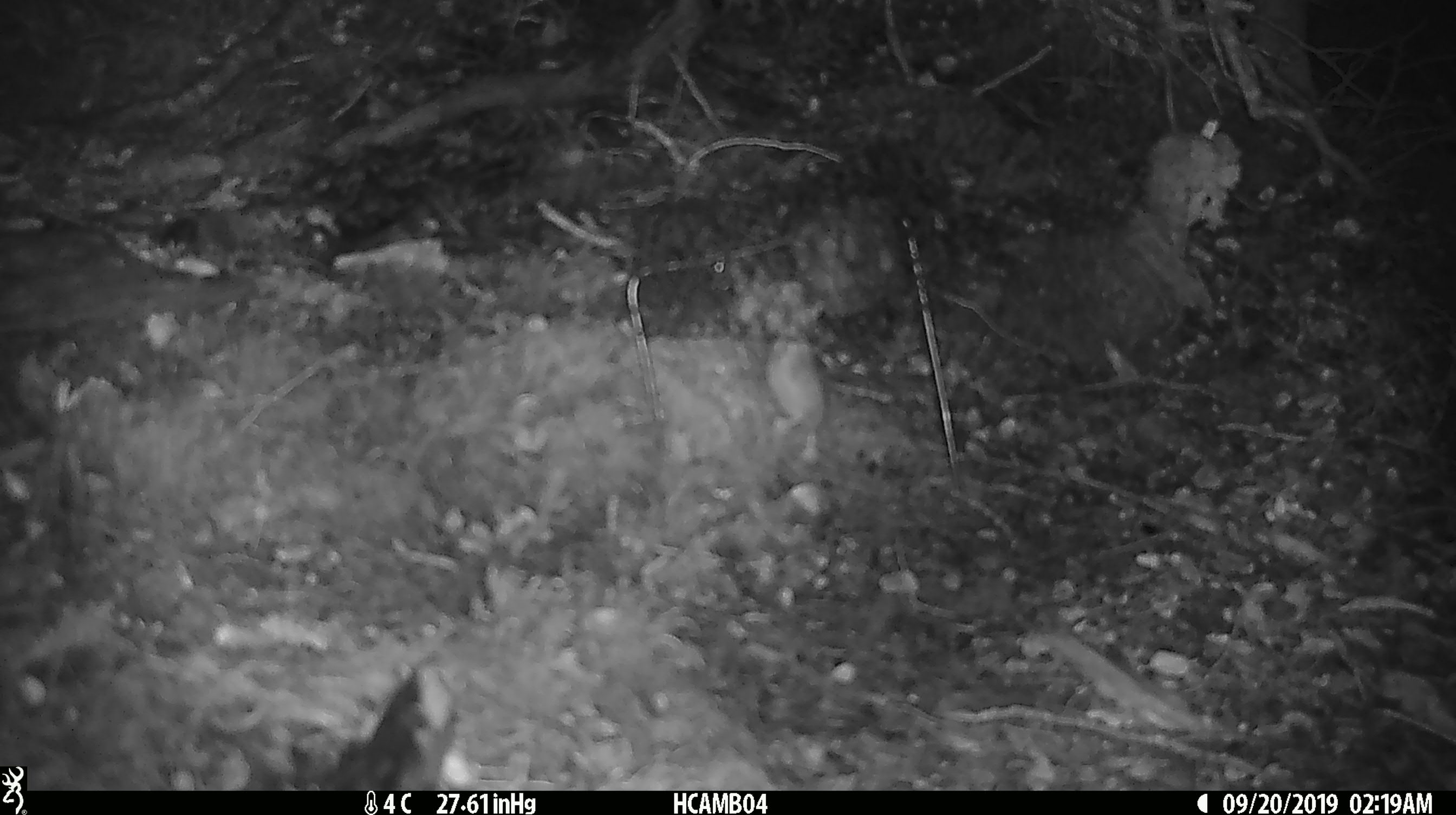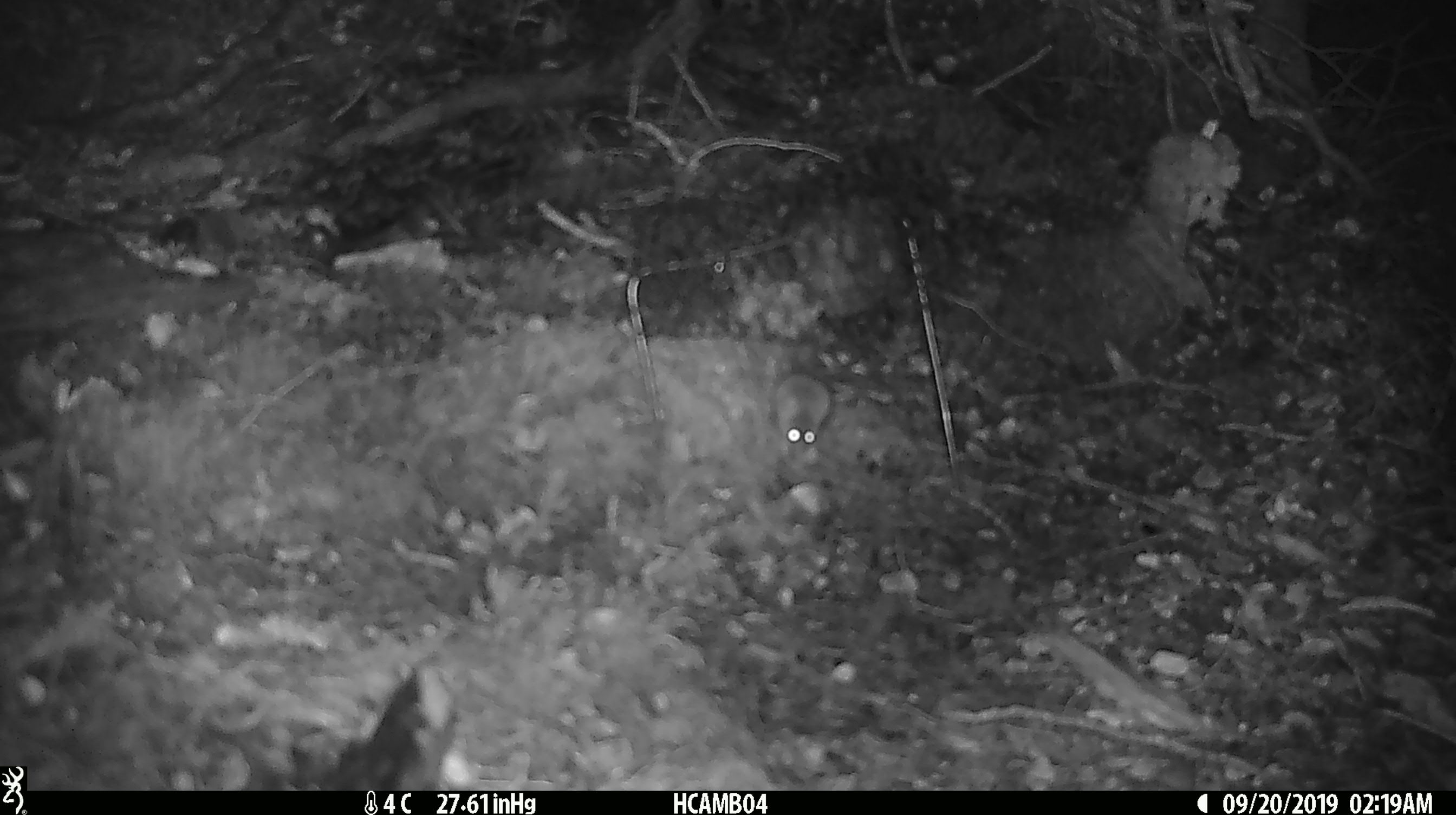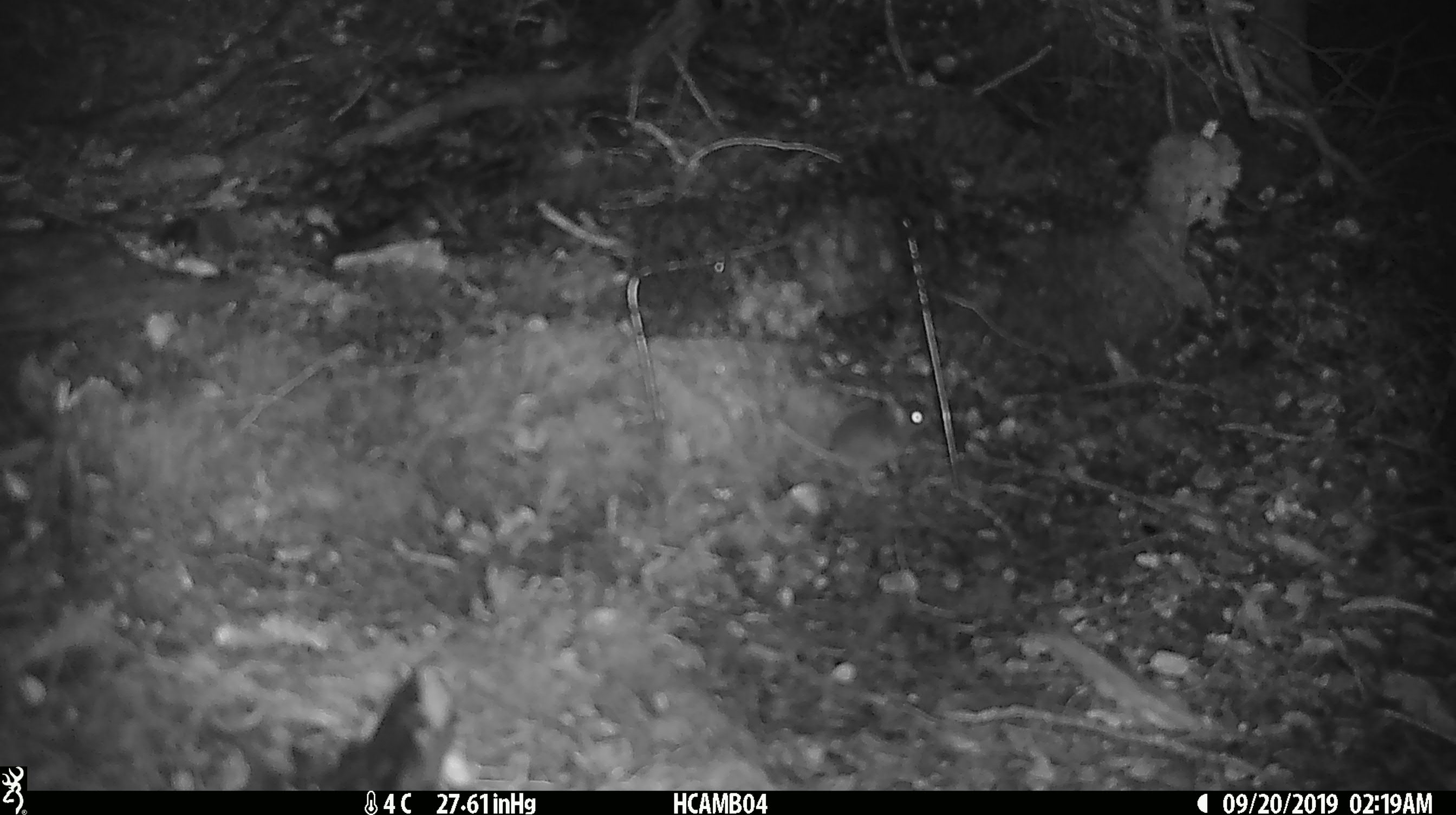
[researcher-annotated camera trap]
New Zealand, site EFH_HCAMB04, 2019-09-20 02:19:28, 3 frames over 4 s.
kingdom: Animalia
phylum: Chordata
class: Mammalia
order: Rodentia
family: Muridae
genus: Mus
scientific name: Mus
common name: mouse